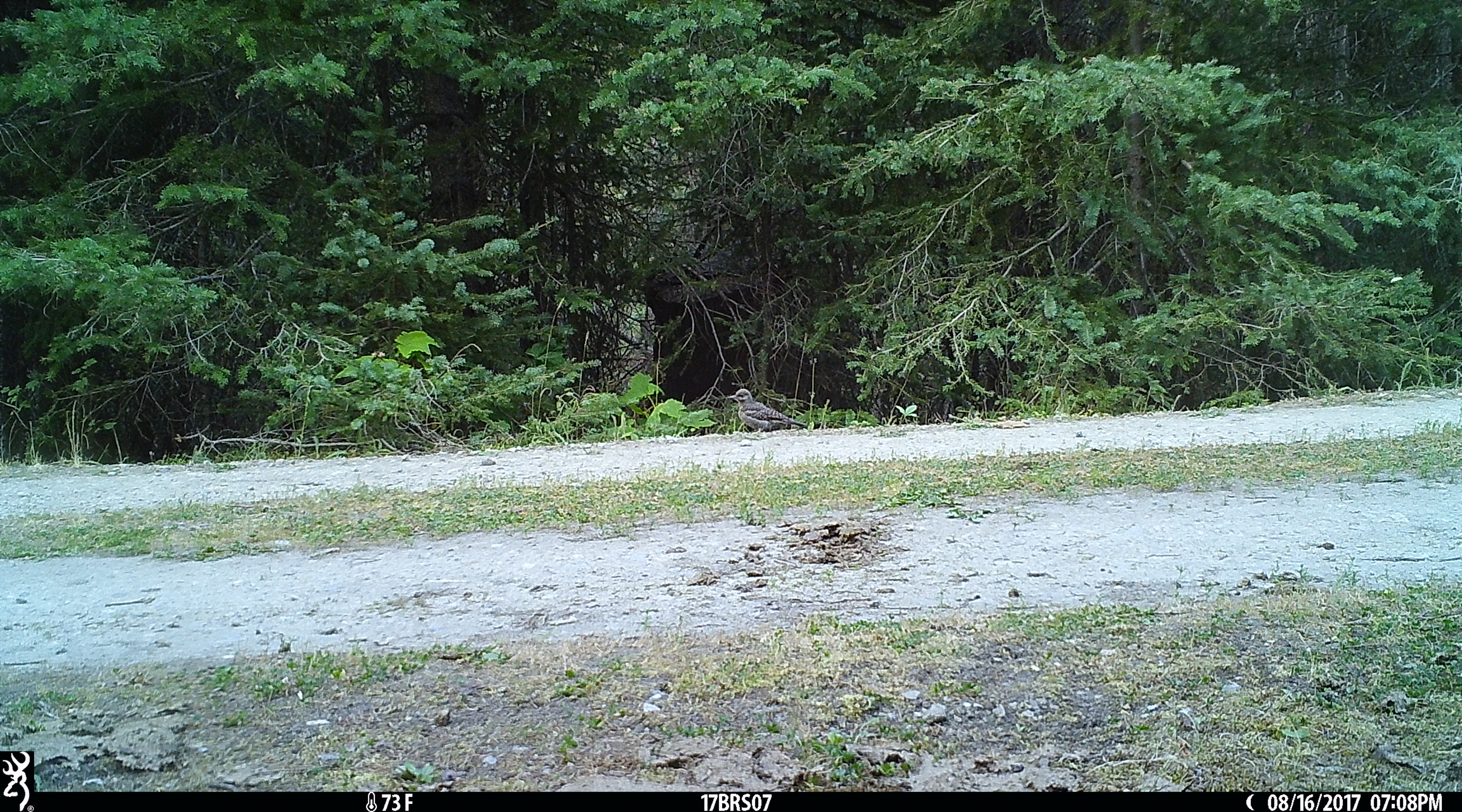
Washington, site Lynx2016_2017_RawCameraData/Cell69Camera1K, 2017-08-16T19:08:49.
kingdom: Animalia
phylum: Chordata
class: Aves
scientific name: Aves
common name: birds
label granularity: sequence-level